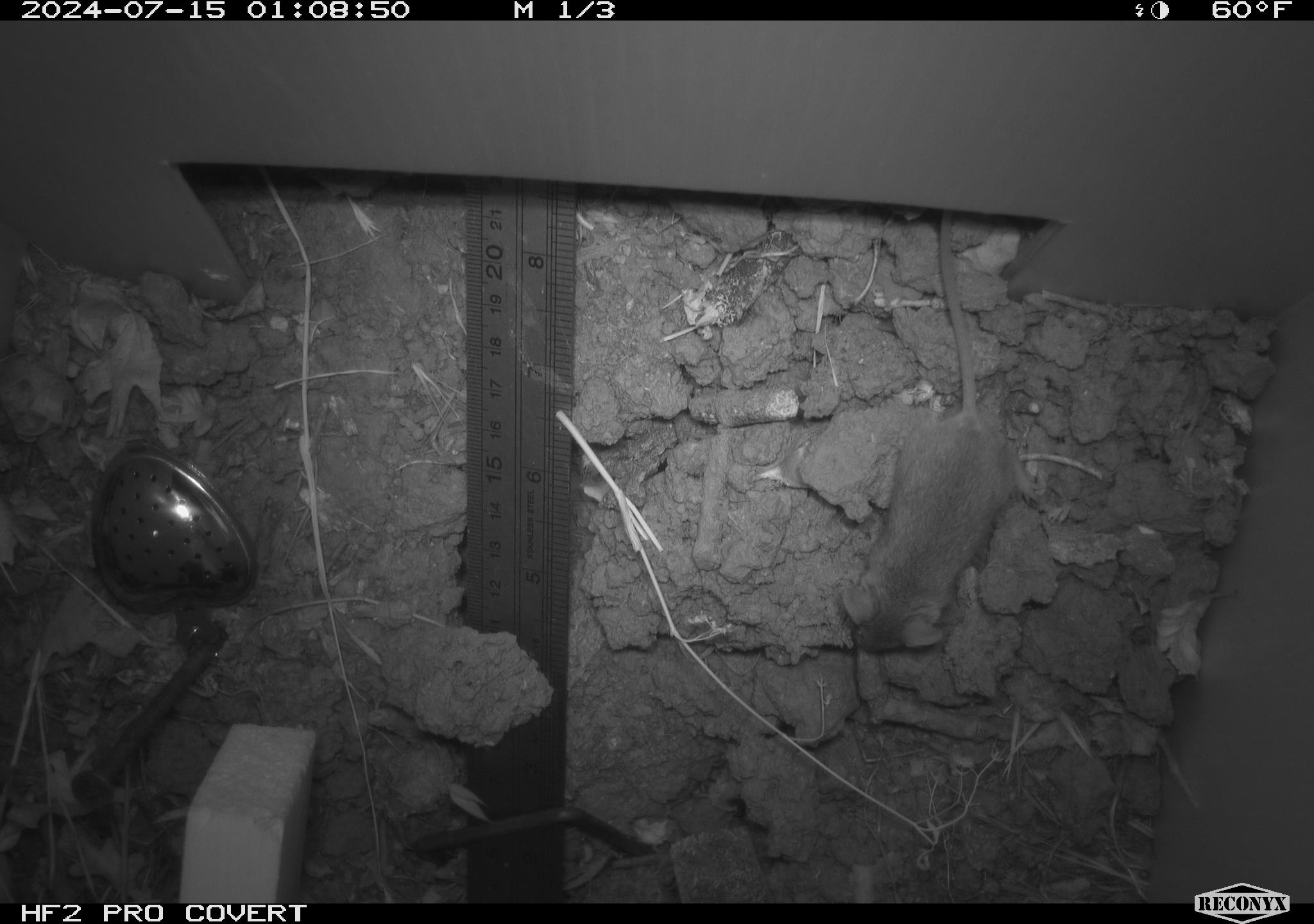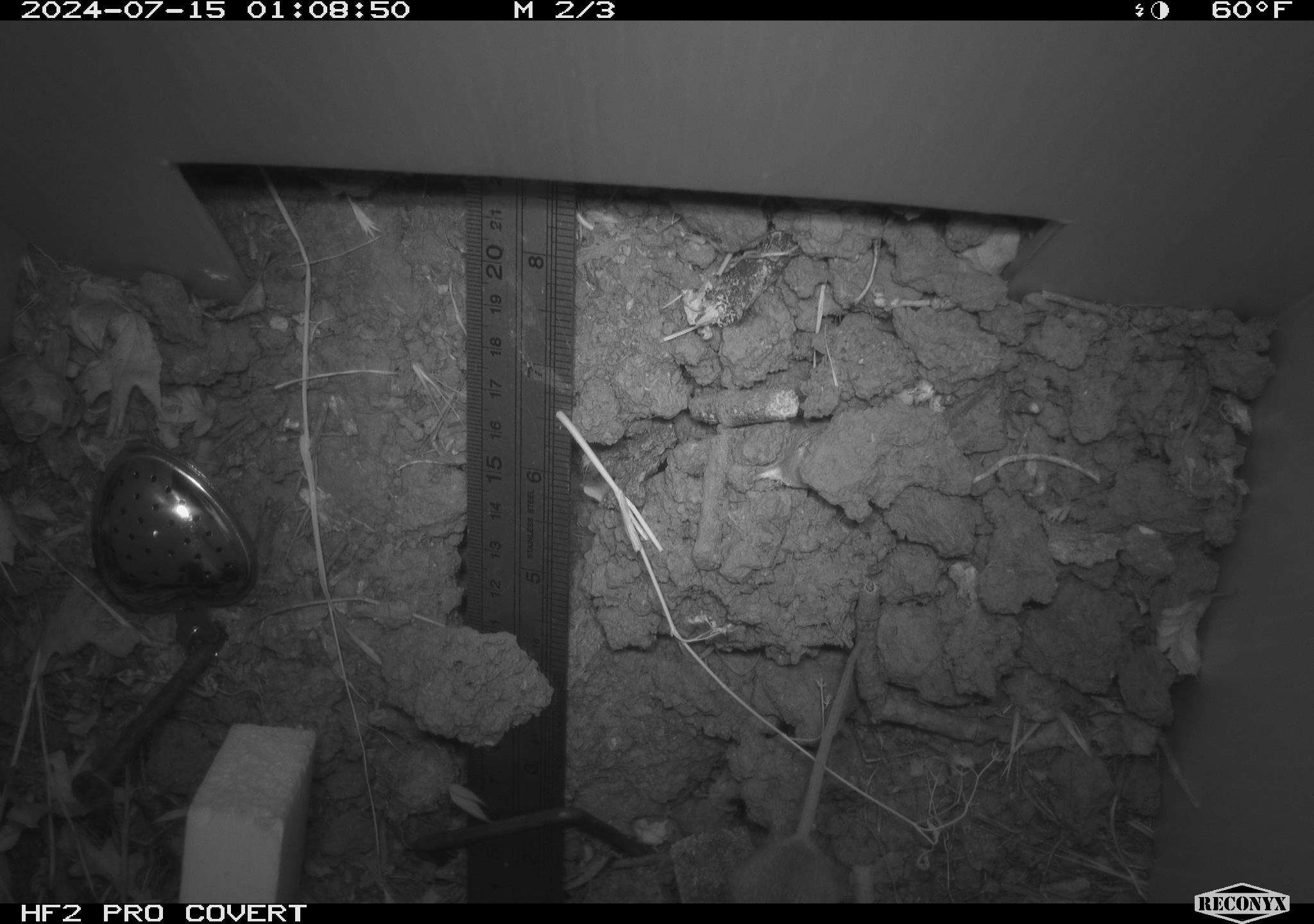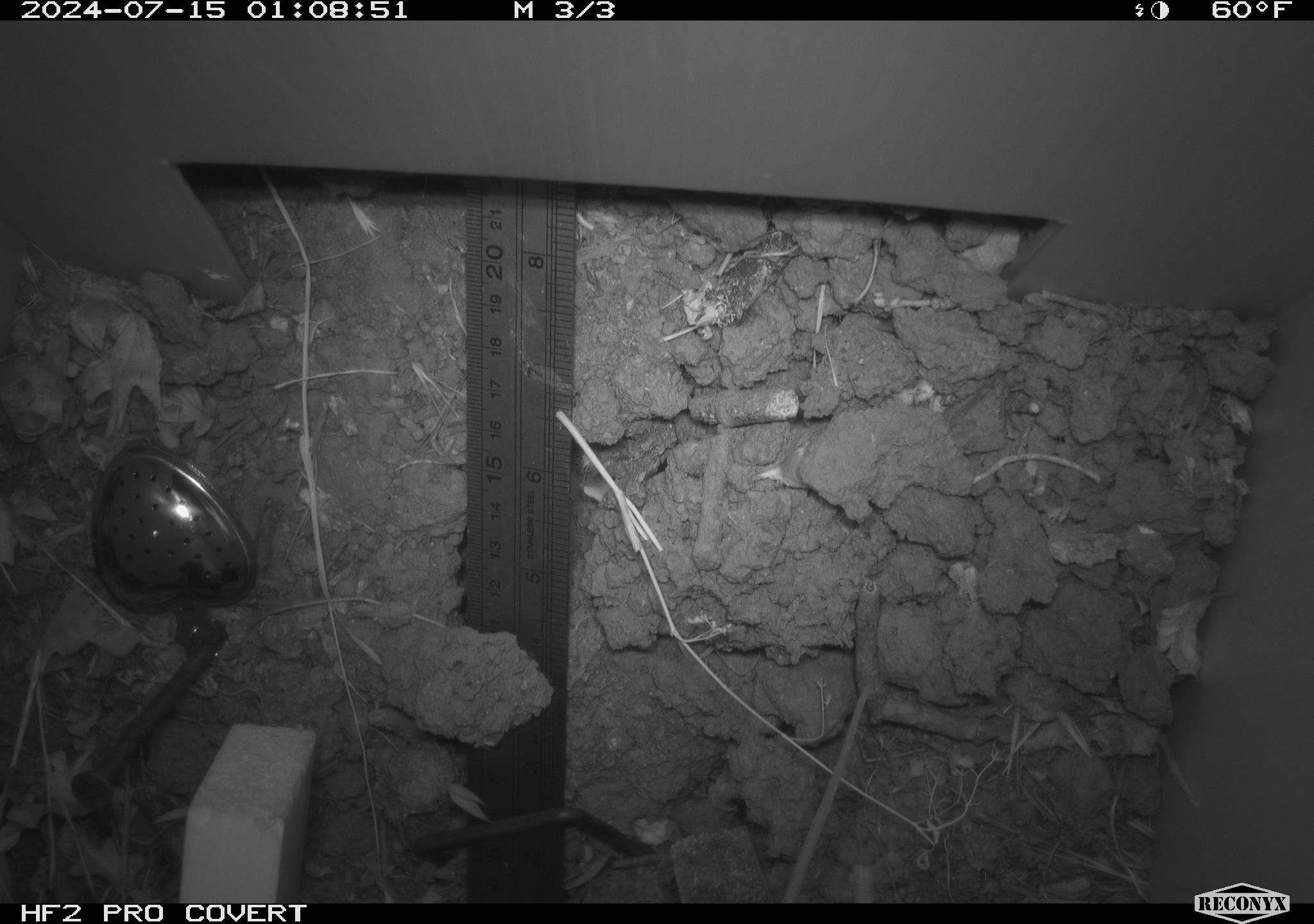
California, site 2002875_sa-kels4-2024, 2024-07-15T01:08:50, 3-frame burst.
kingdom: Animalia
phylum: Chordata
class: Mammalia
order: Rodentia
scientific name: Rodentia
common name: rodent